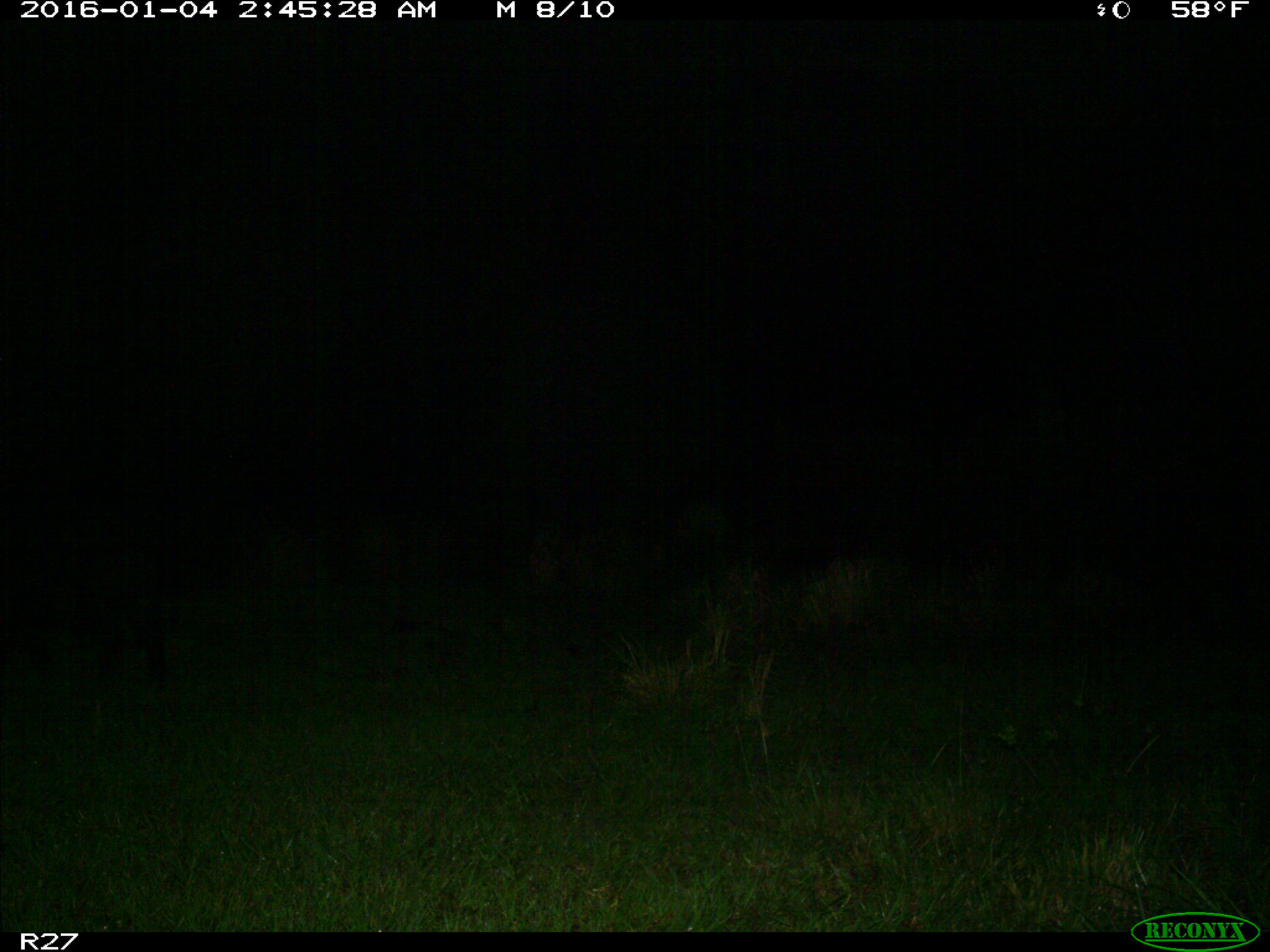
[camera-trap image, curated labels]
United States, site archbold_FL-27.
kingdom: Animalia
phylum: Chordata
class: Mammalia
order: Artiodactyla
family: Suidae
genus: Sus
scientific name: Sus scrofa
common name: wild boar